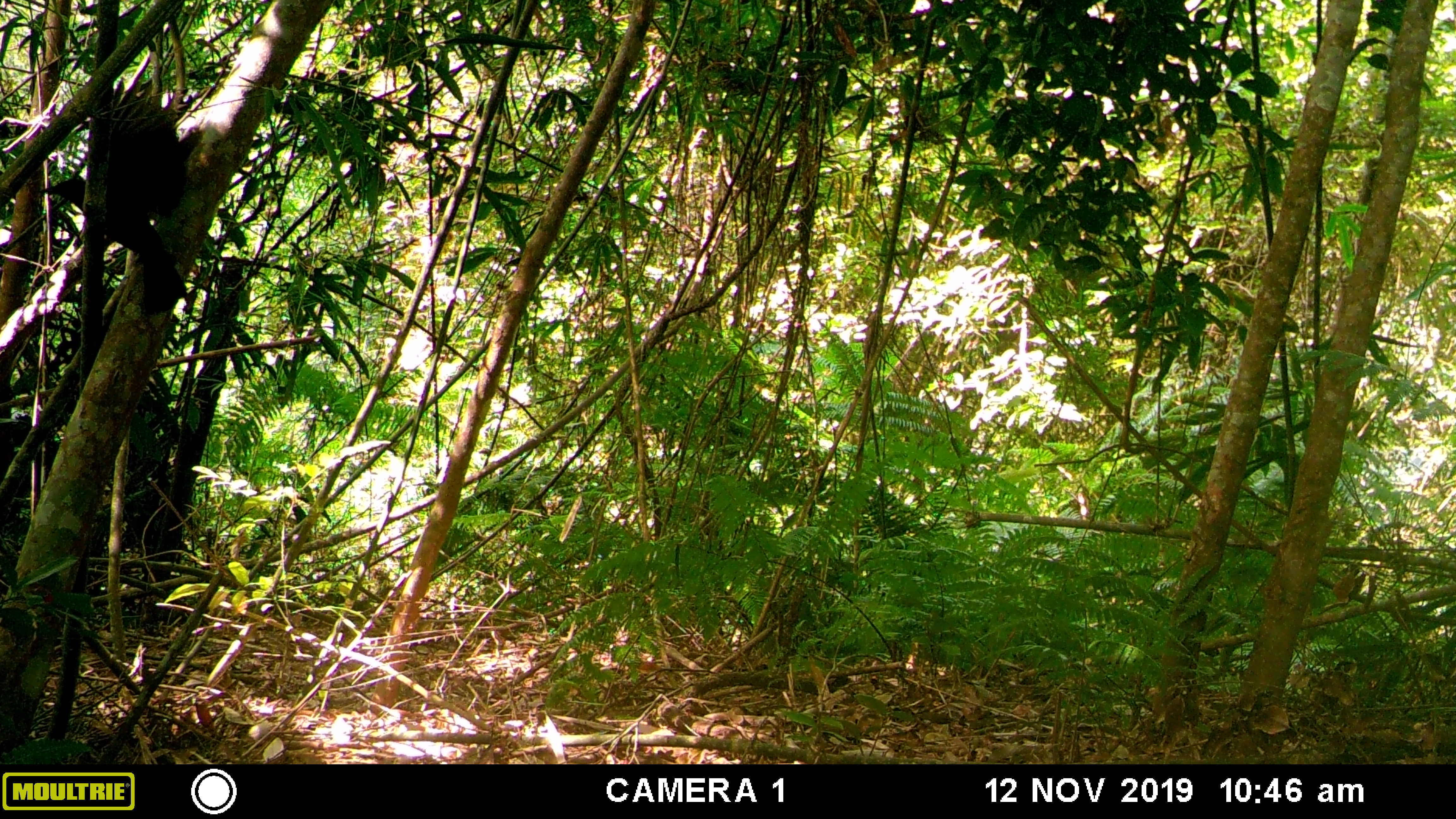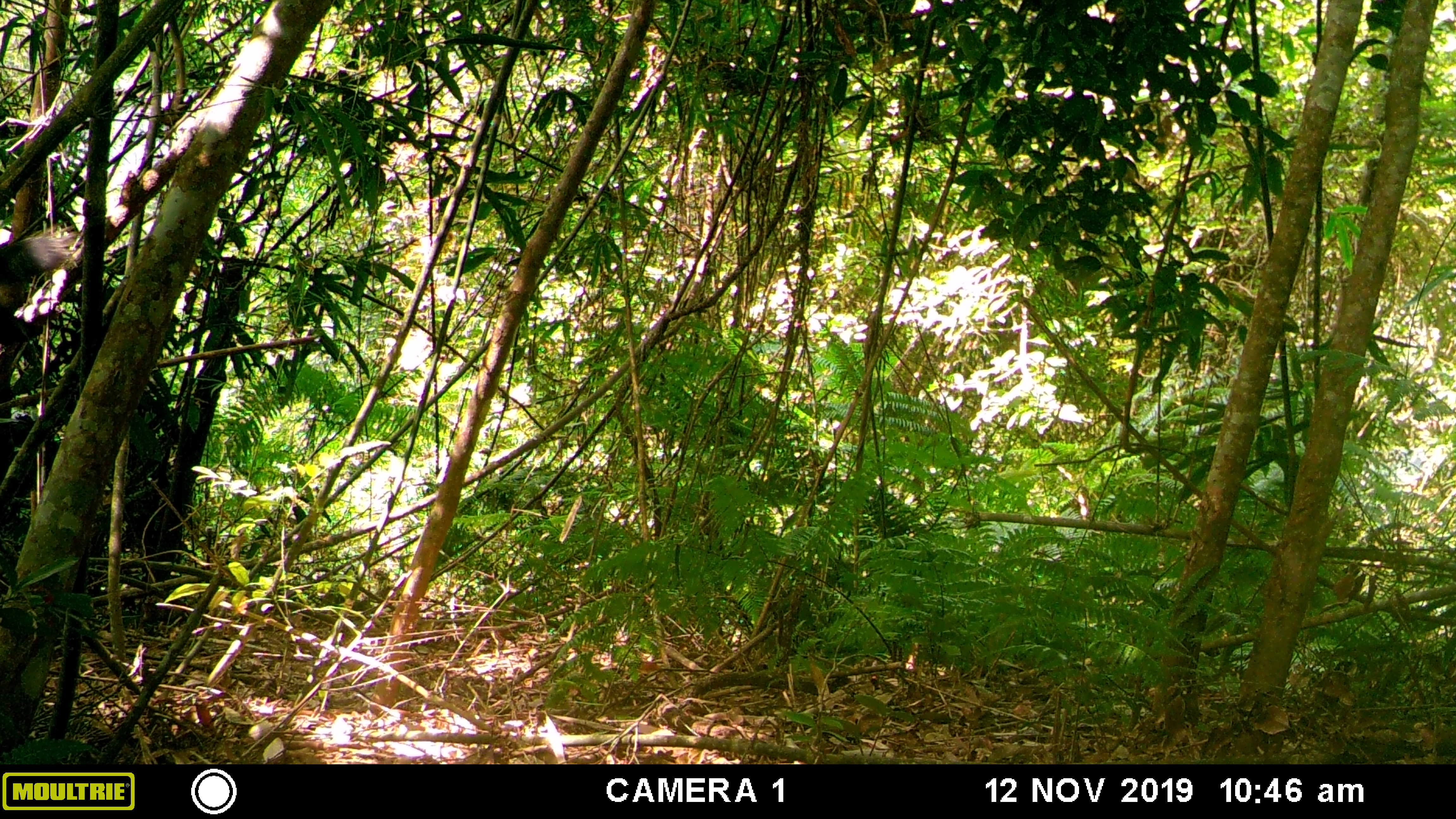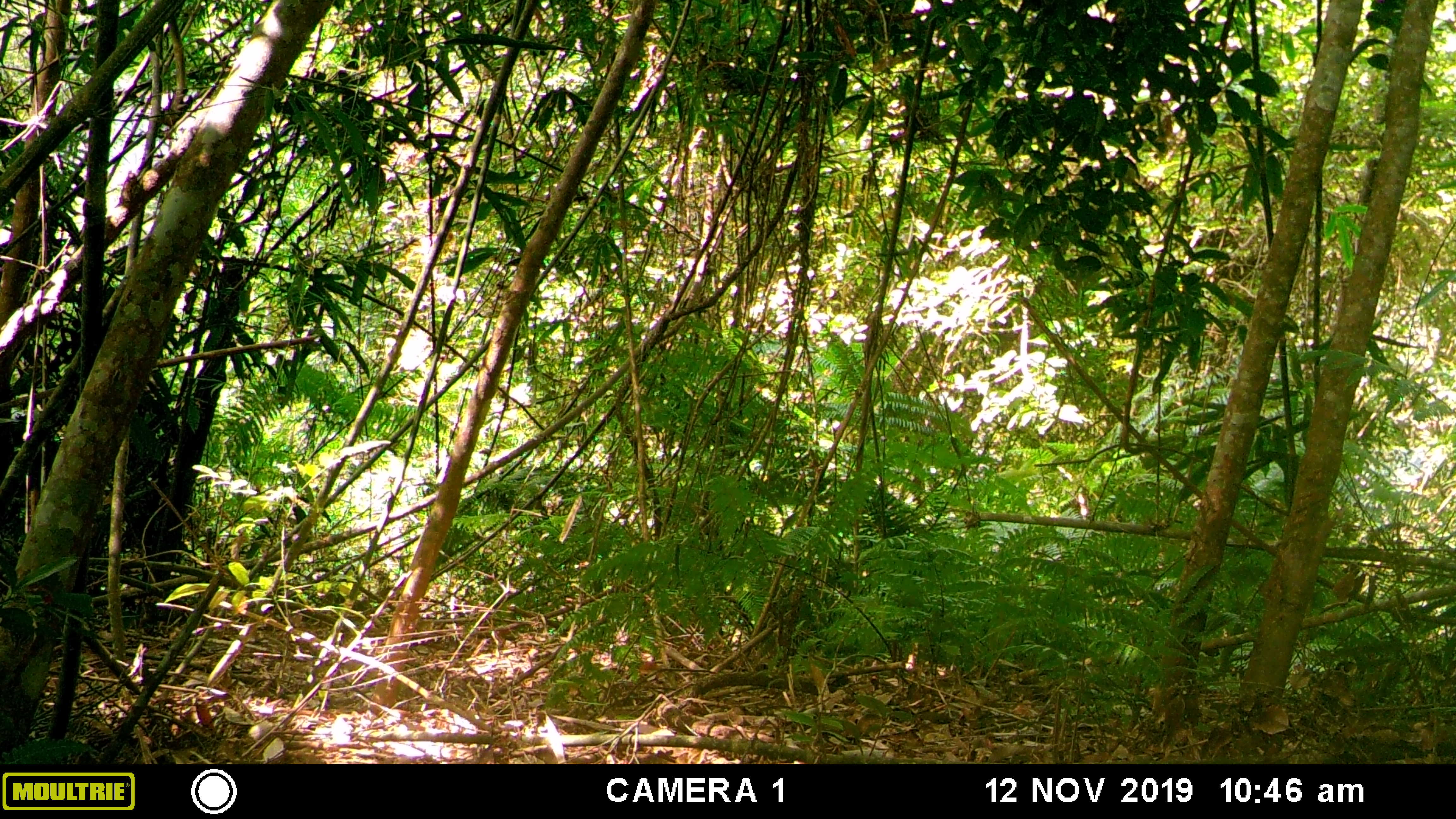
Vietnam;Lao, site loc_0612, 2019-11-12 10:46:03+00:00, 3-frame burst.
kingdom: Animalia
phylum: Chordata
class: Aves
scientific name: Aves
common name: bird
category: unidentified bird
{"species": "unidentified bird (bird) (Aves)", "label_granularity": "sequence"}